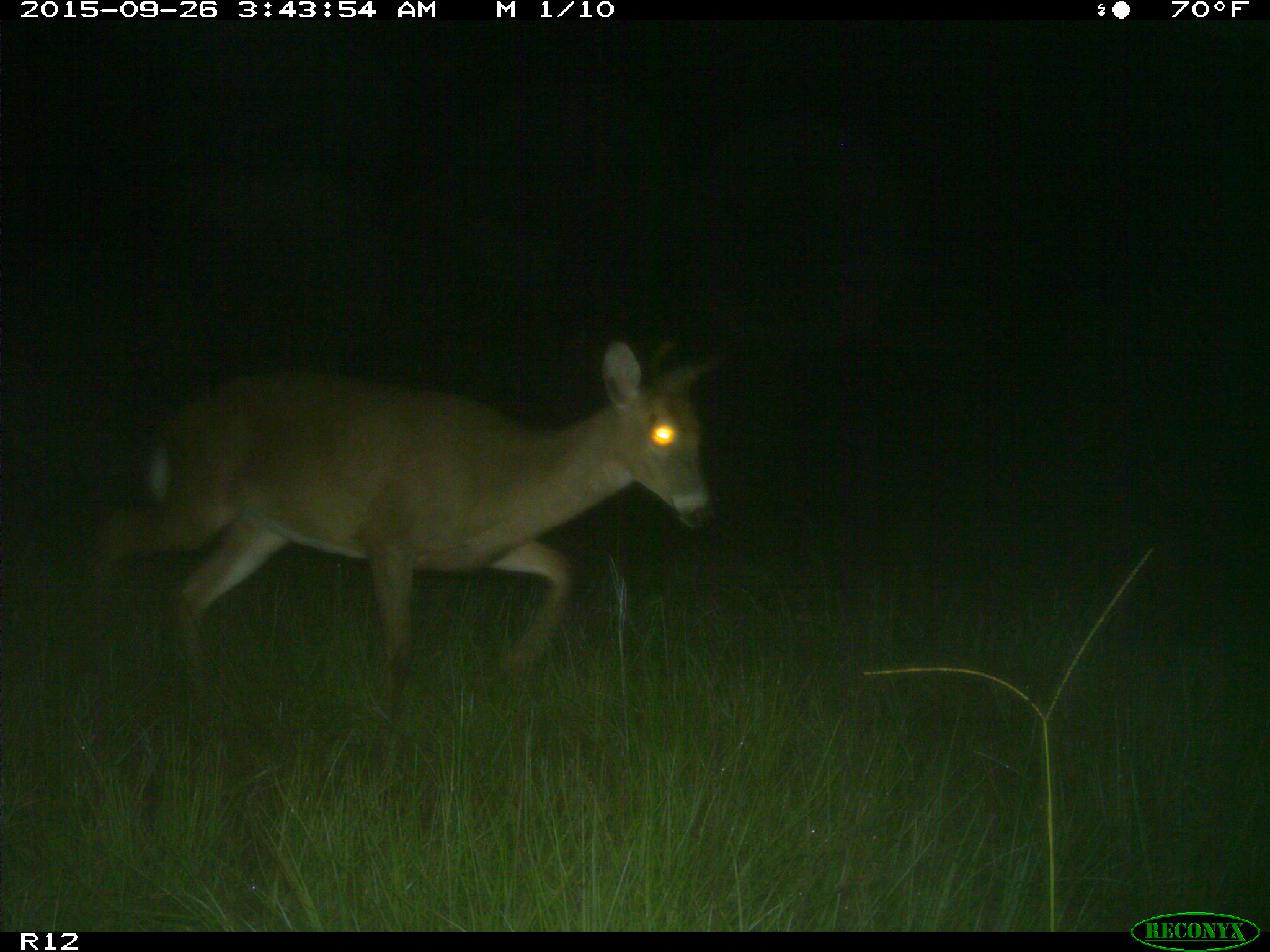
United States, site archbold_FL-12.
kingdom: Animalia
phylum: Chordata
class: Mammalia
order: Artiodactyla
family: Cervidae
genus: Odocoileus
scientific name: Odocoileus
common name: deer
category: unidentified deer